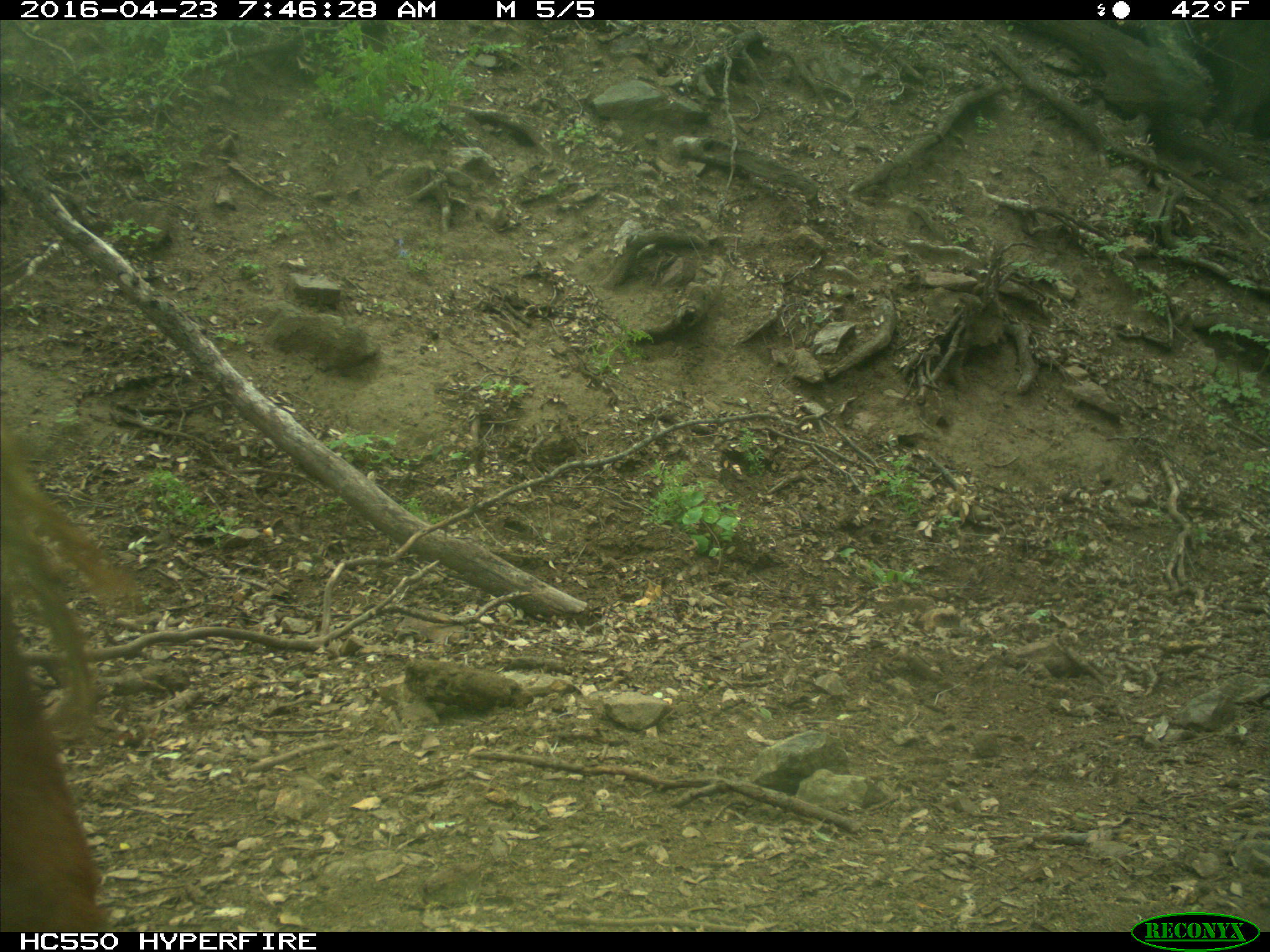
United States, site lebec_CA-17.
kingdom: Animalia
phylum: Chordata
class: Mammalia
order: Artiodactyla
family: Bovidae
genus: Bos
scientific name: Bos taurus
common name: domestic cow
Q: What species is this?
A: Bos taurus (domestic cow).